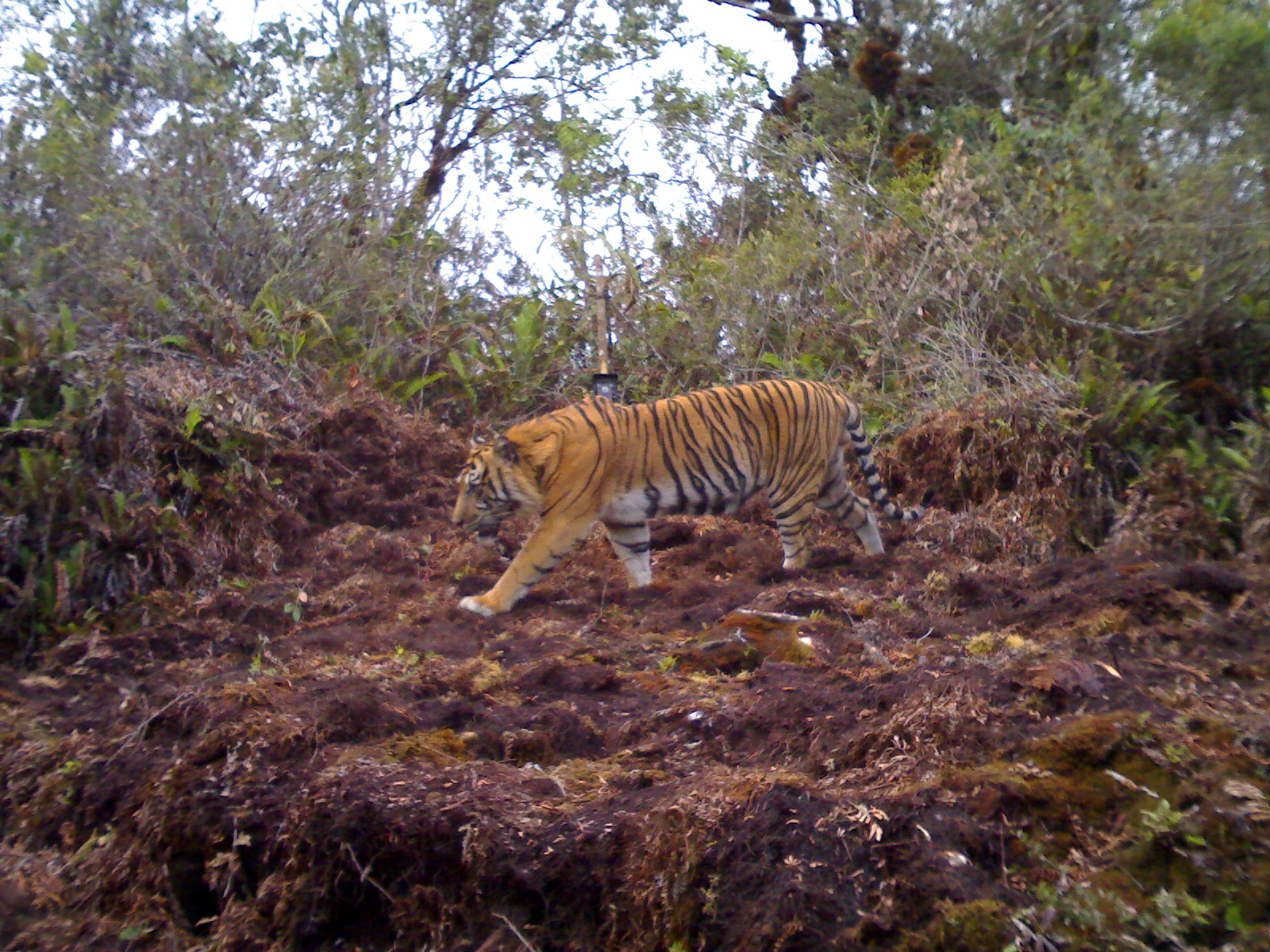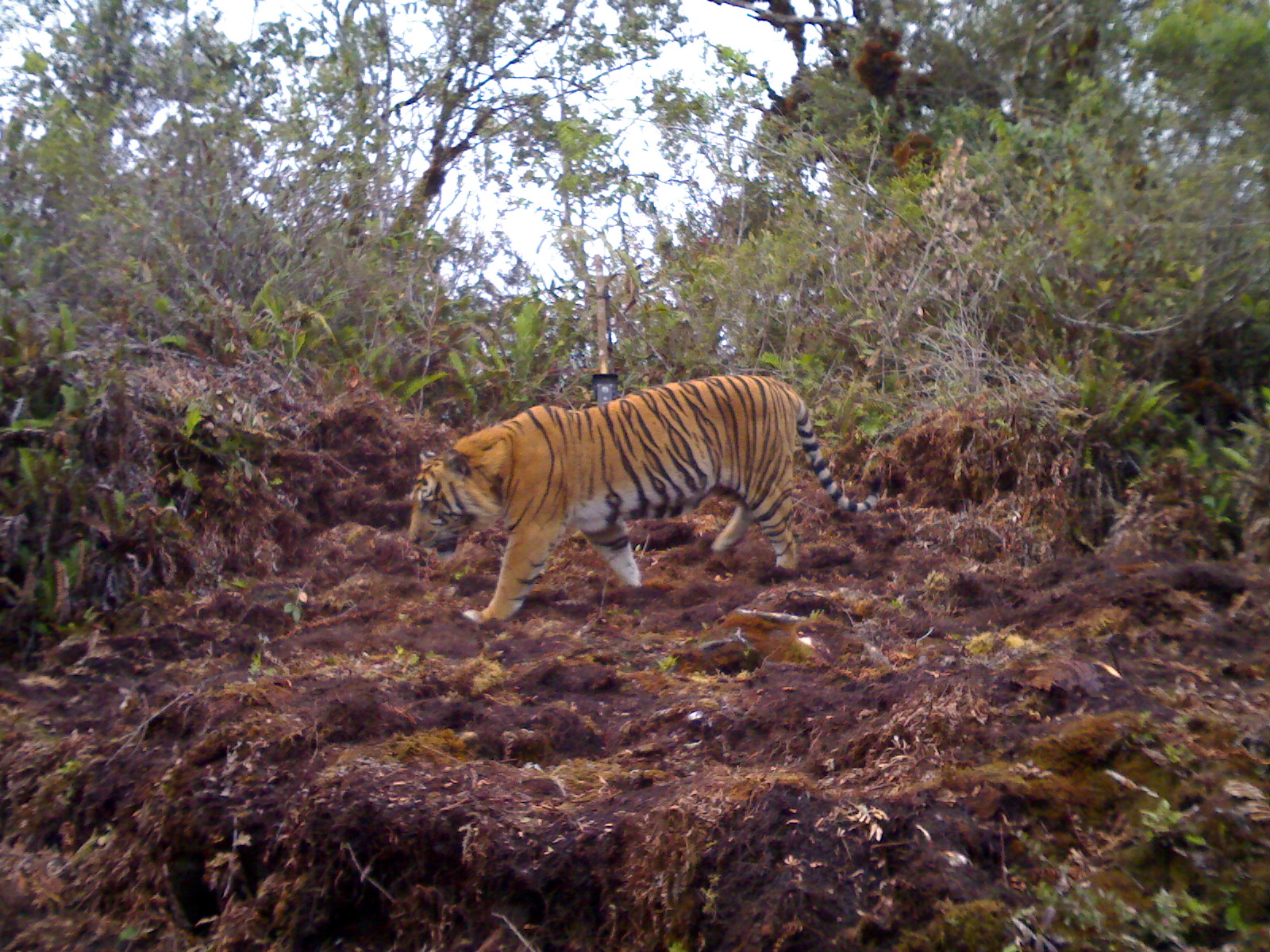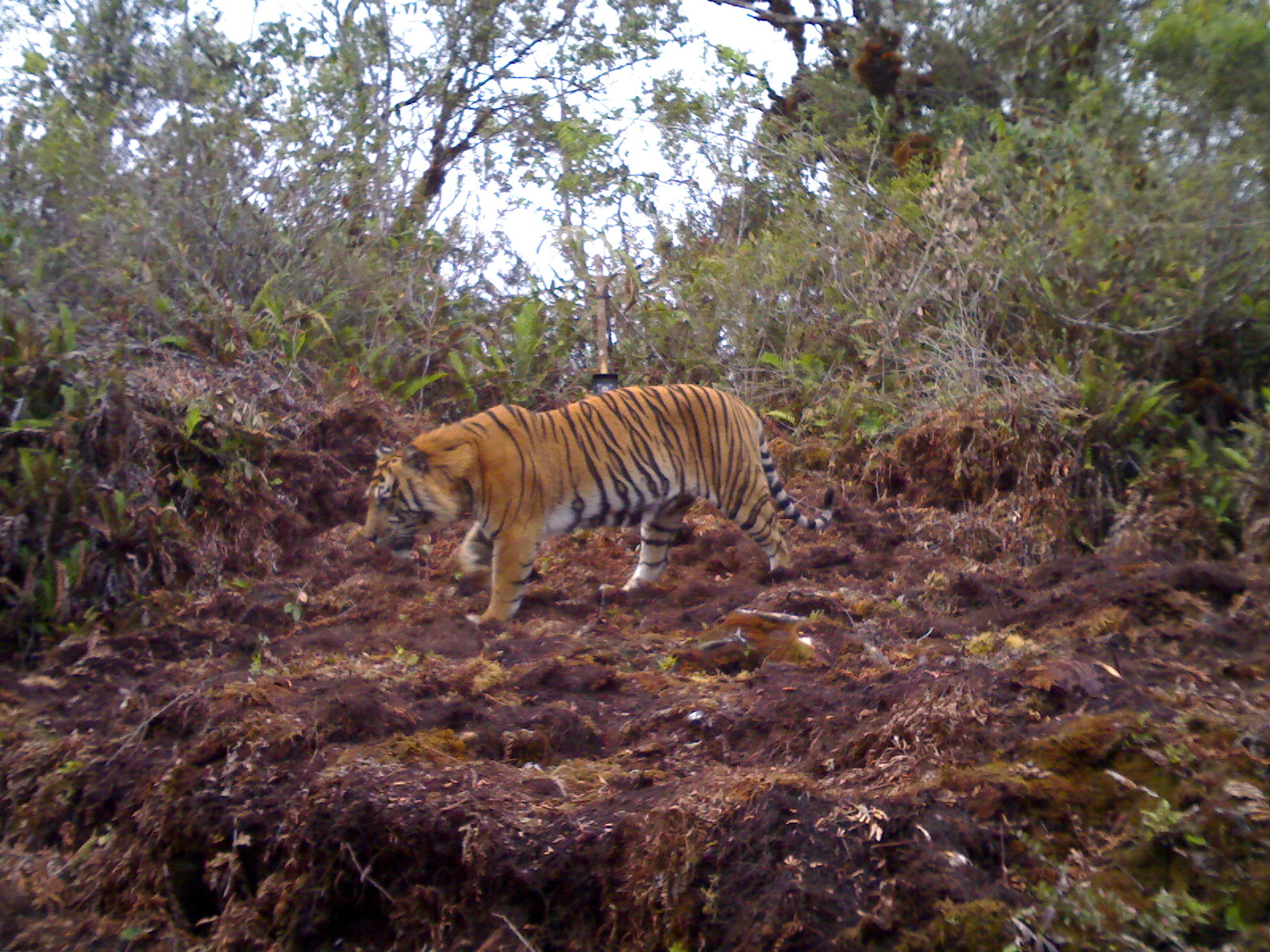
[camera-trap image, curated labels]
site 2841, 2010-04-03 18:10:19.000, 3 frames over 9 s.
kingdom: Animalia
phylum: Chordata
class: Mammalia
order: Carnivora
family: Felidae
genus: Panthera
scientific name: Panthera tigris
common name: tiger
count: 1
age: adult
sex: male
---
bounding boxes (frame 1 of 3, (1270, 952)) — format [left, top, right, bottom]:
panthera tigris: [449, 376, 925, 617]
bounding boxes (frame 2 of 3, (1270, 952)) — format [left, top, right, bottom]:
panthera tigris: [405, 371, 878, 625]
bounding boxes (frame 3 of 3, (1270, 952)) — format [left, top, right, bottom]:
panthera tigris: [360, 383, 834, 630]